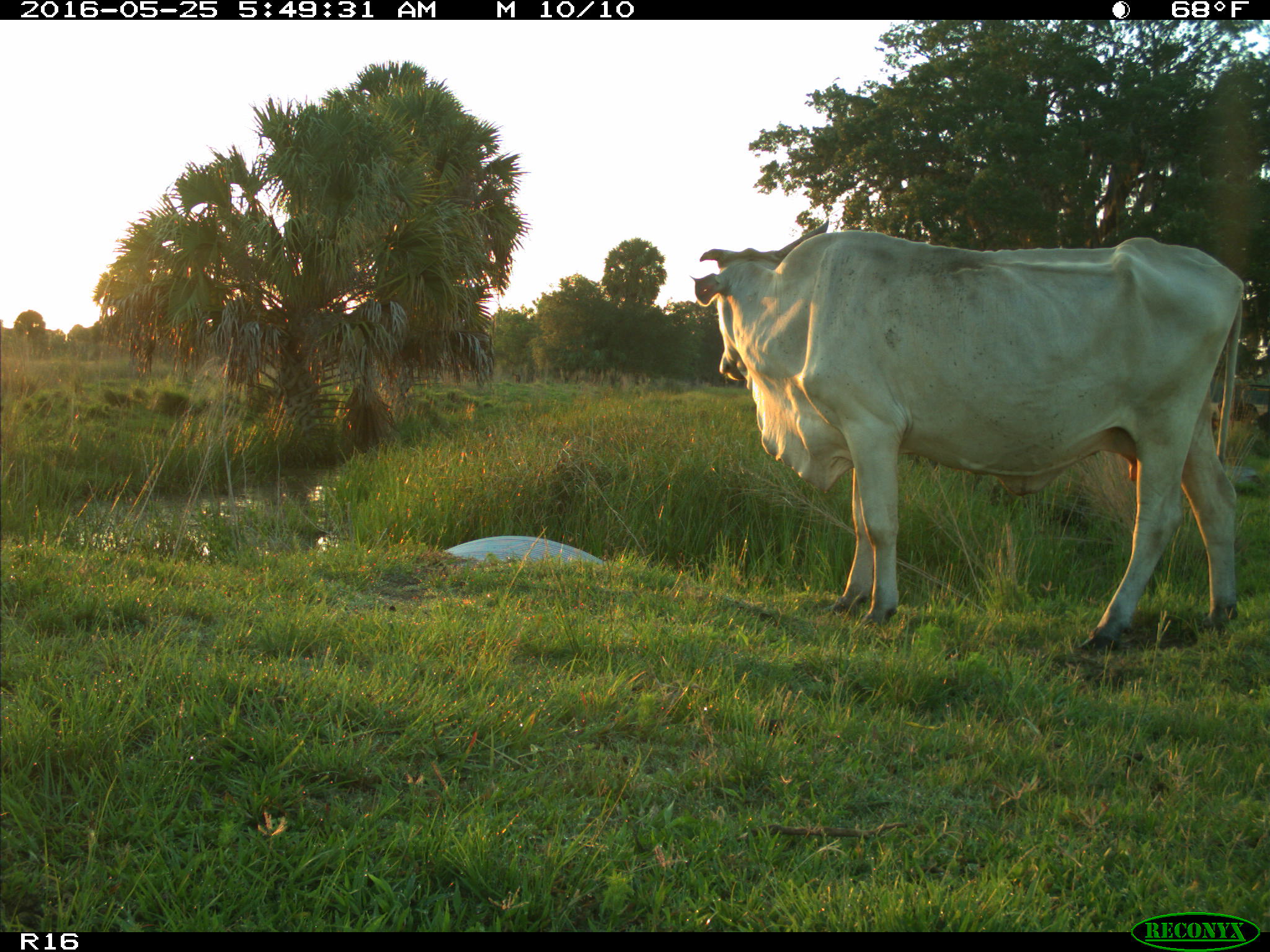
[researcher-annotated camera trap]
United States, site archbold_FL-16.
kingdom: Animalia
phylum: Chordata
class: Mammalia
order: Artiodactyla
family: Bovidae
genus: Bos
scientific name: Bos taurus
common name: domestic cow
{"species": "Bos taurus (domestic cow)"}